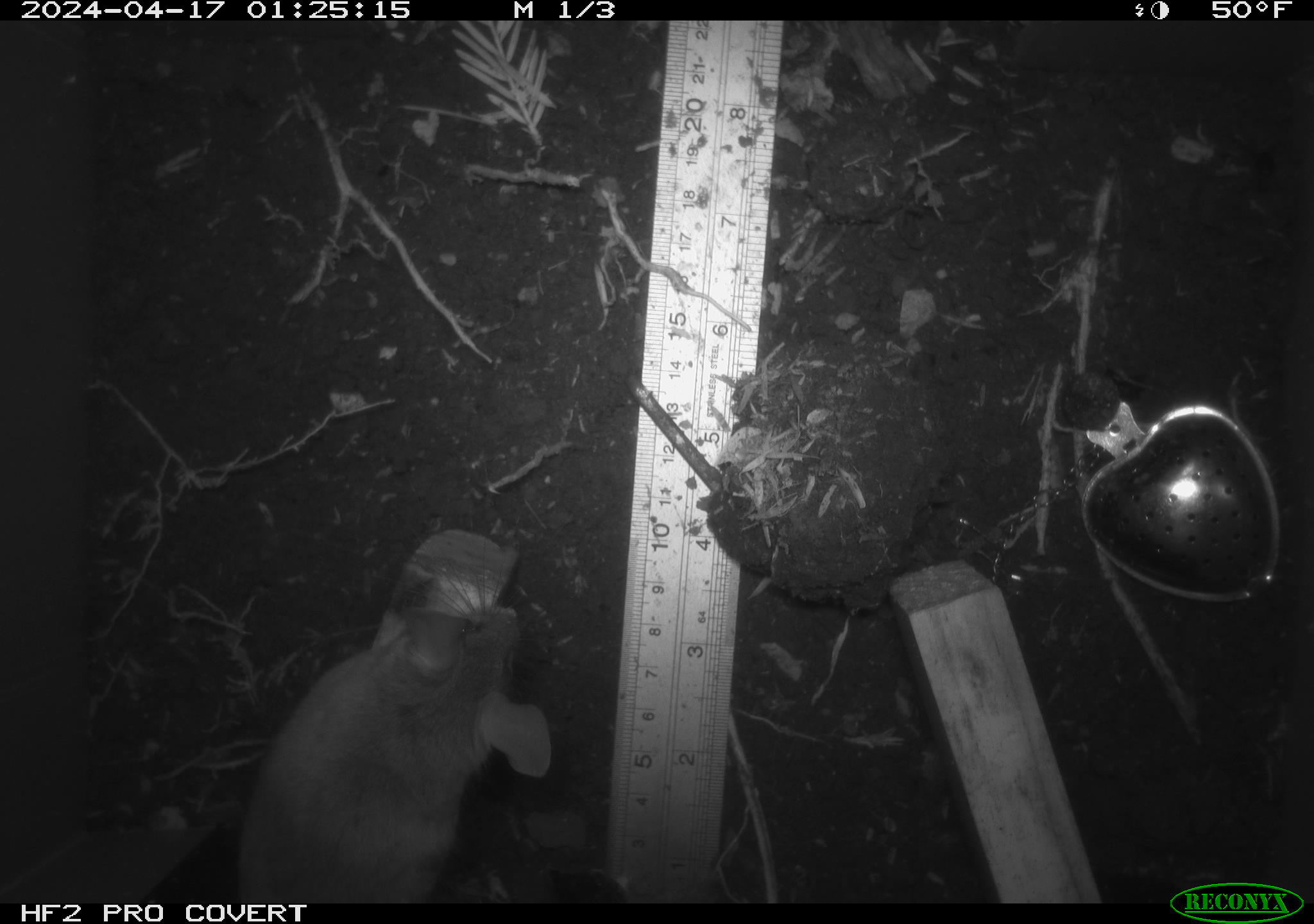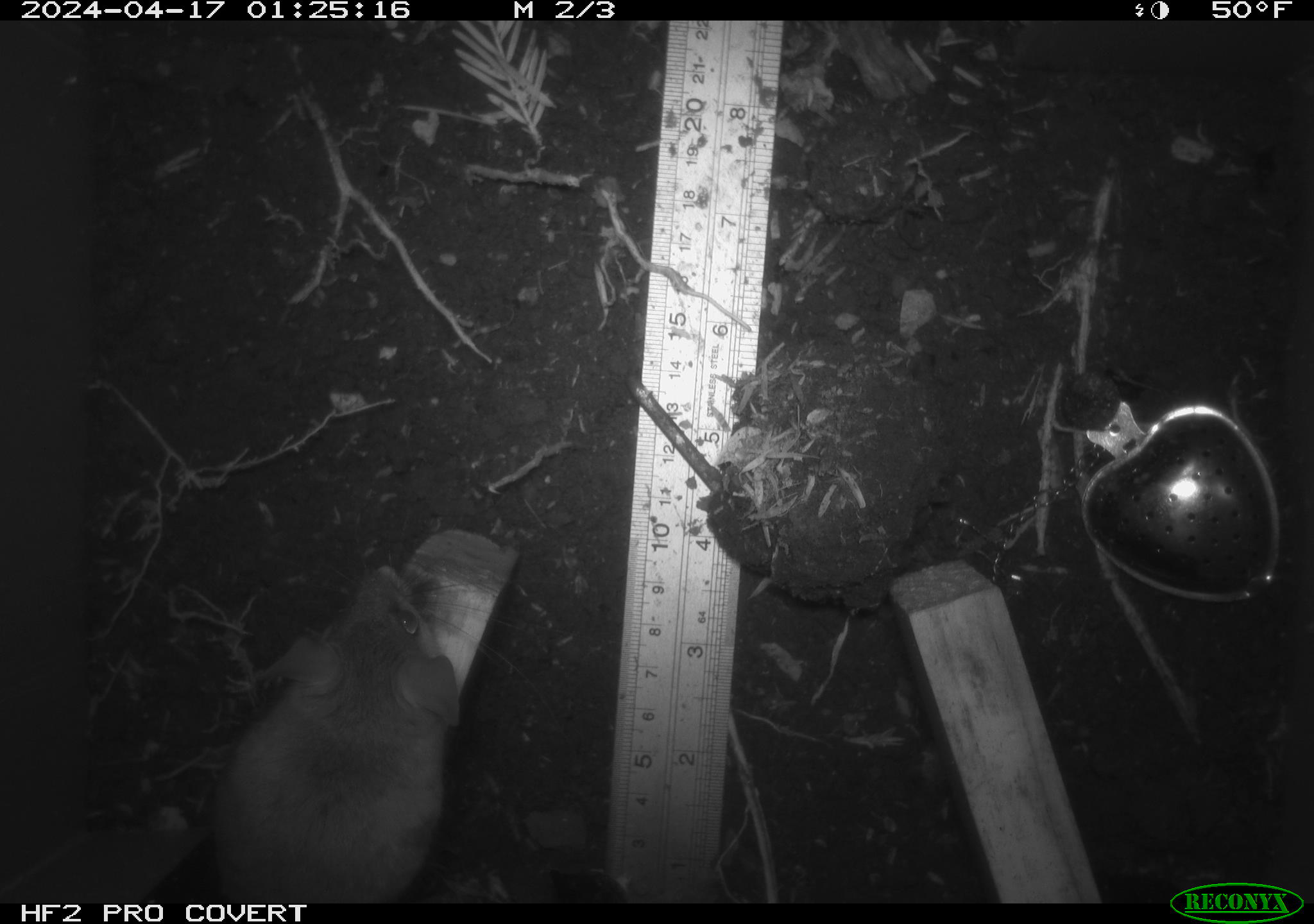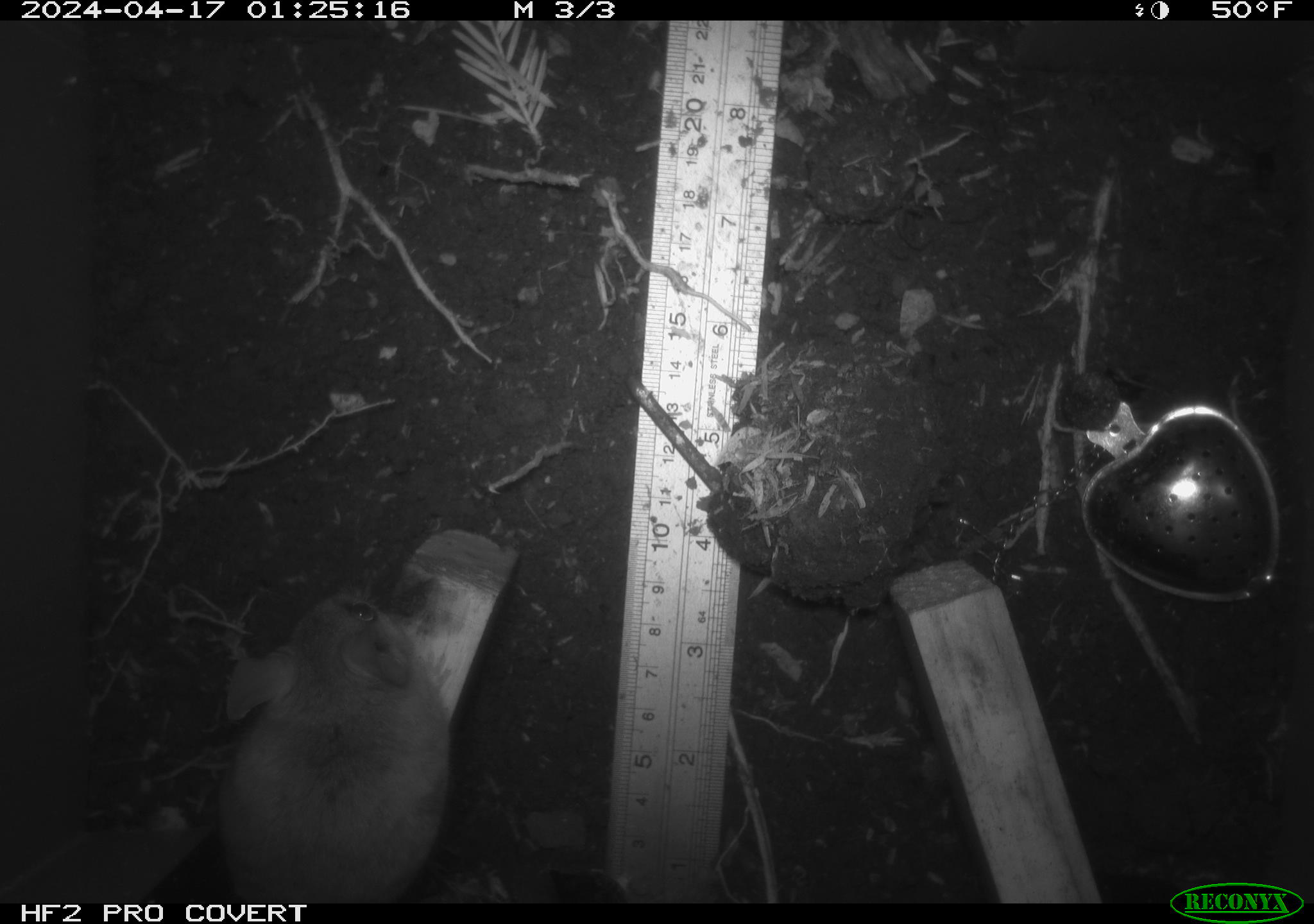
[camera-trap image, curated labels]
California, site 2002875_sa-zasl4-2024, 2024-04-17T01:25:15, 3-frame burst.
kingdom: Animalia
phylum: Chordata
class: Mammalia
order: Rodentia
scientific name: Rodentia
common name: rodent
Rodent (Rodentia).